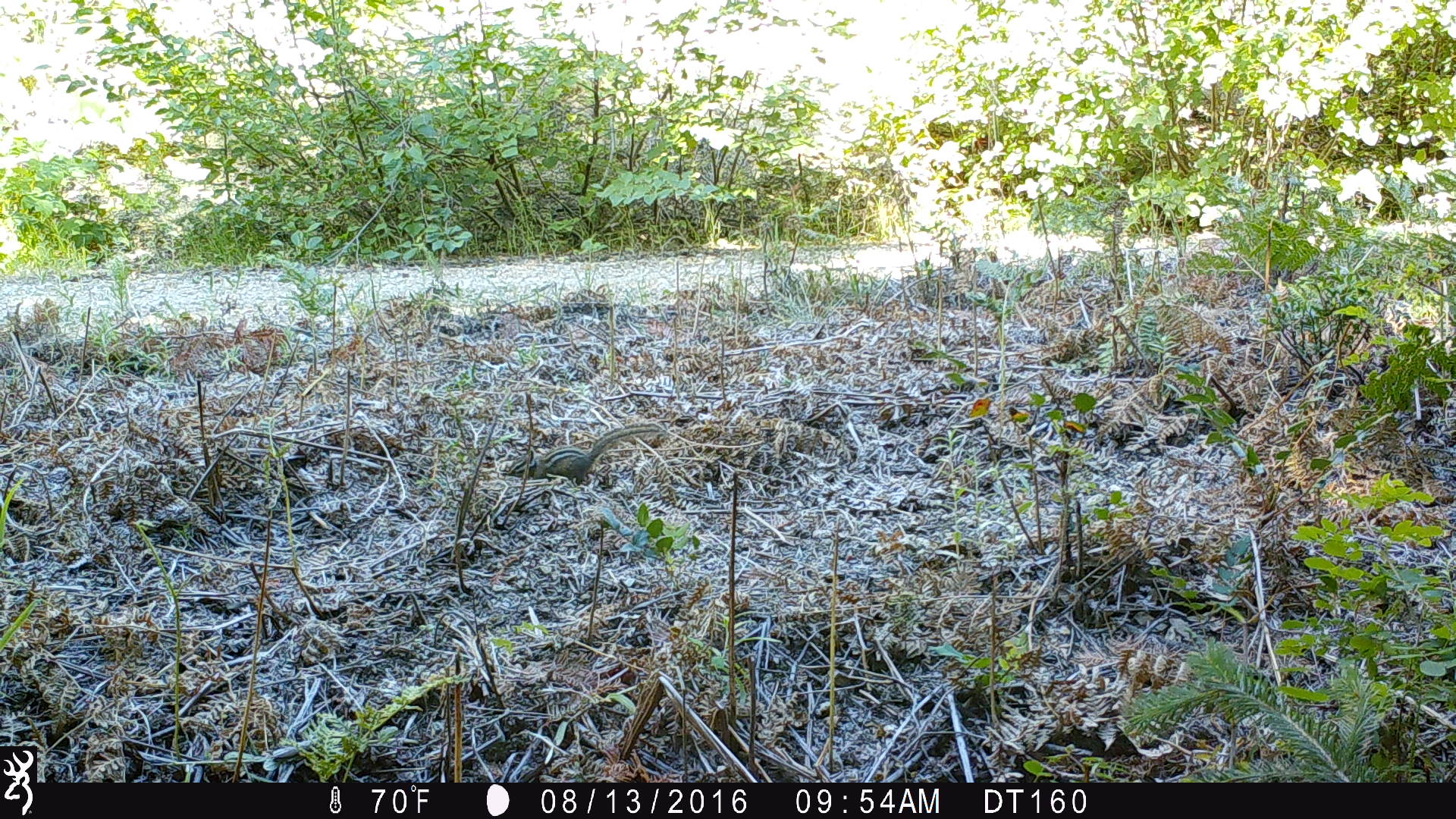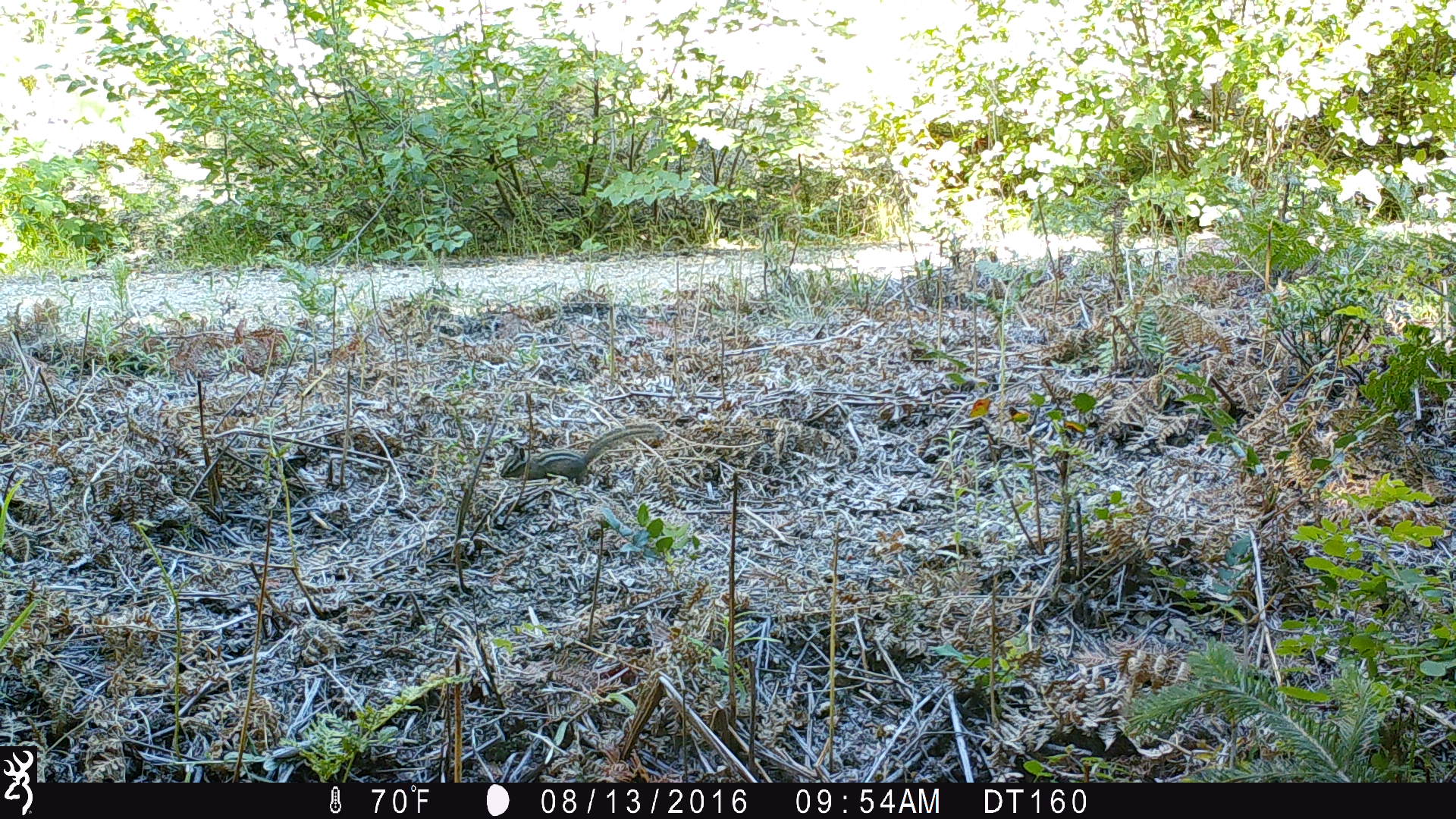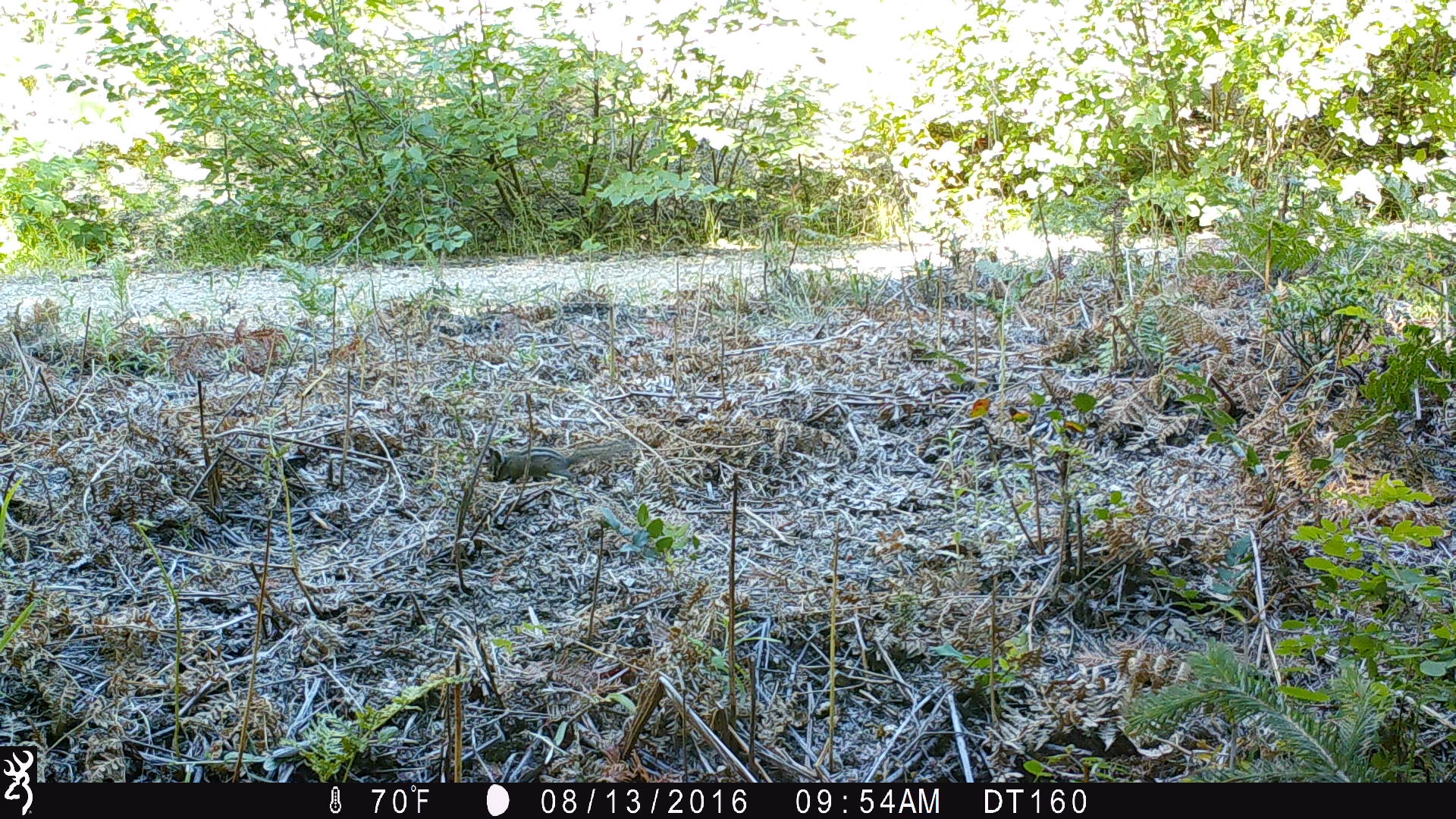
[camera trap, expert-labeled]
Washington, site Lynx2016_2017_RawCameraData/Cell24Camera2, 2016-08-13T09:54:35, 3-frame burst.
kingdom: Animalia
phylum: Chordata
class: Mammalia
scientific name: Mammalia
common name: small mammal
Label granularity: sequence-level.